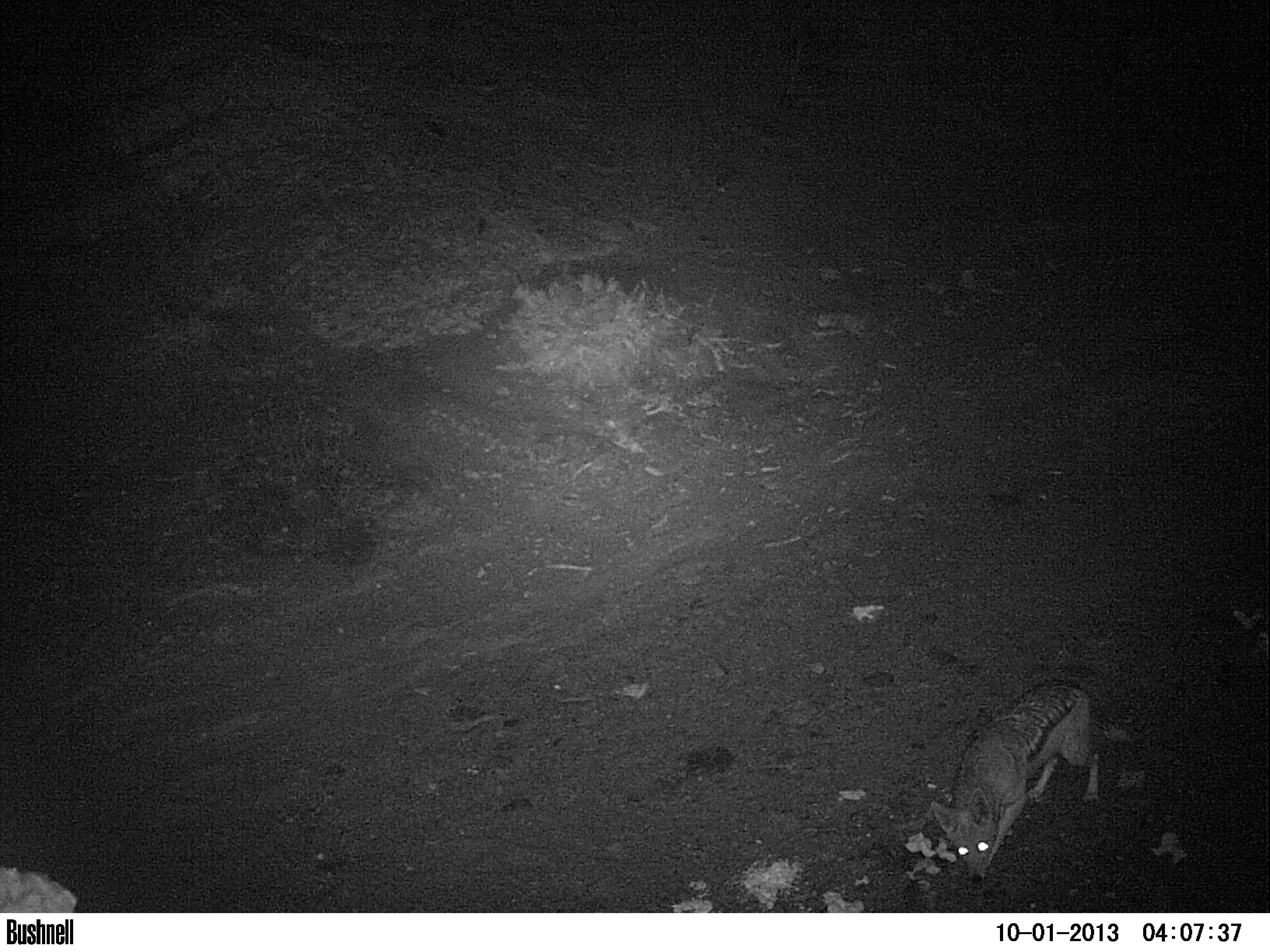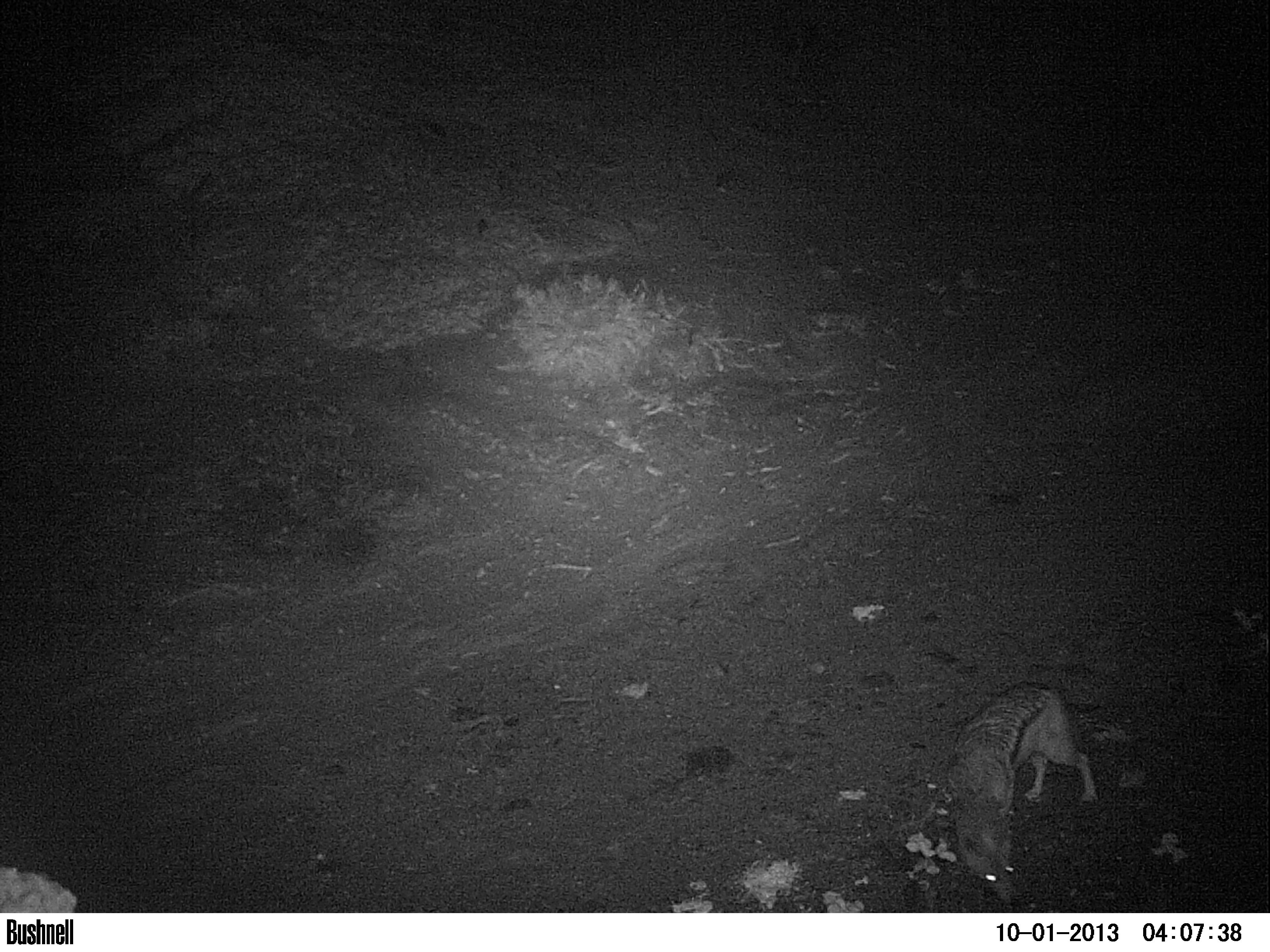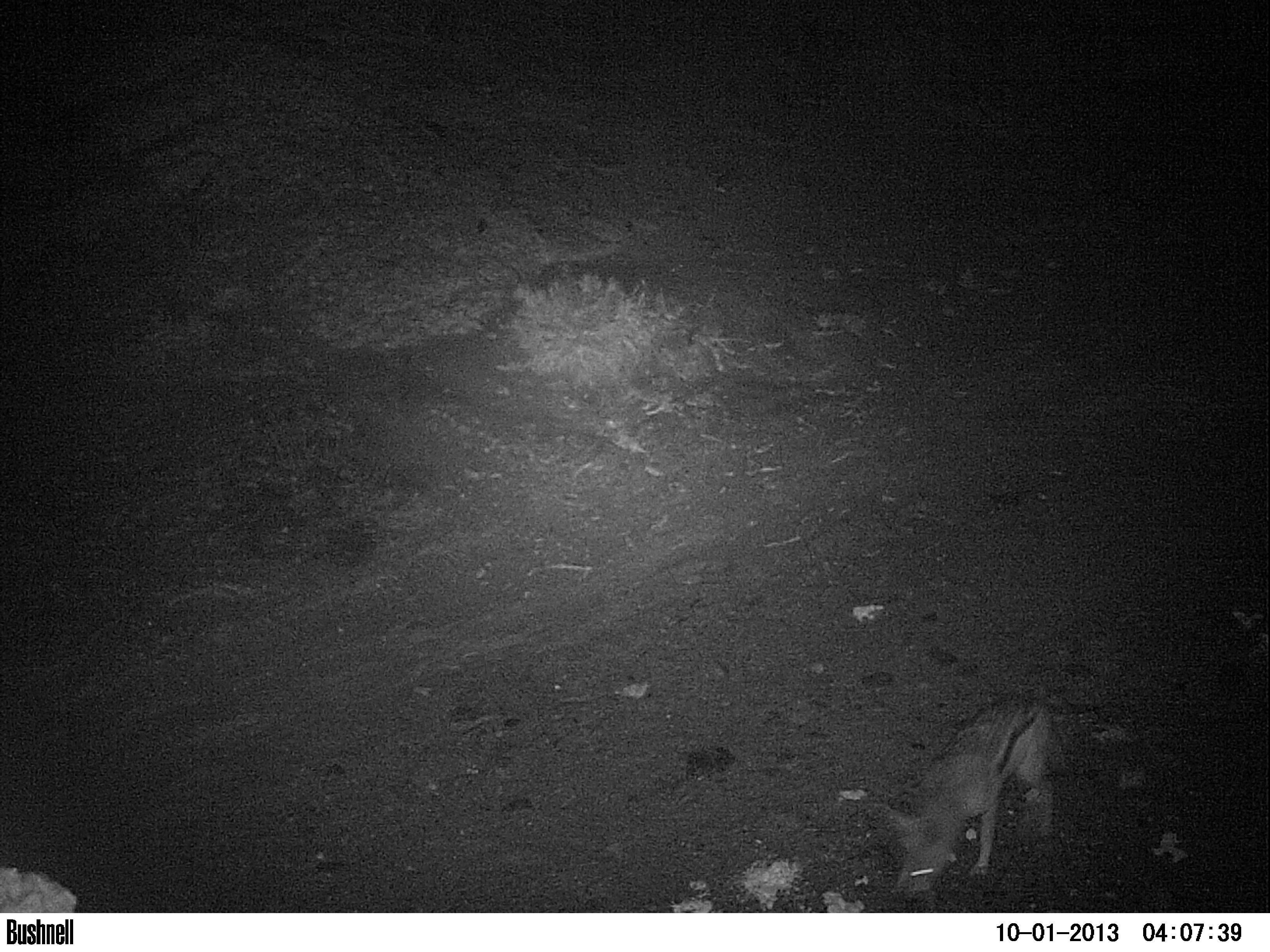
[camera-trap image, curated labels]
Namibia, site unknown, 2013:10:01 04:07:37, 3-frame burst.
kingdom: Animalia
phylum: Chordata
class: Mammalia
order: Carnivora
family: Canidae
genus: Lupulella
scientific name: Lupulella mesomelas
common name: black-backed jackal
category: canis mesomelas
Canis mesomelas (black-backed jackal) (Lupulella mesomelas).